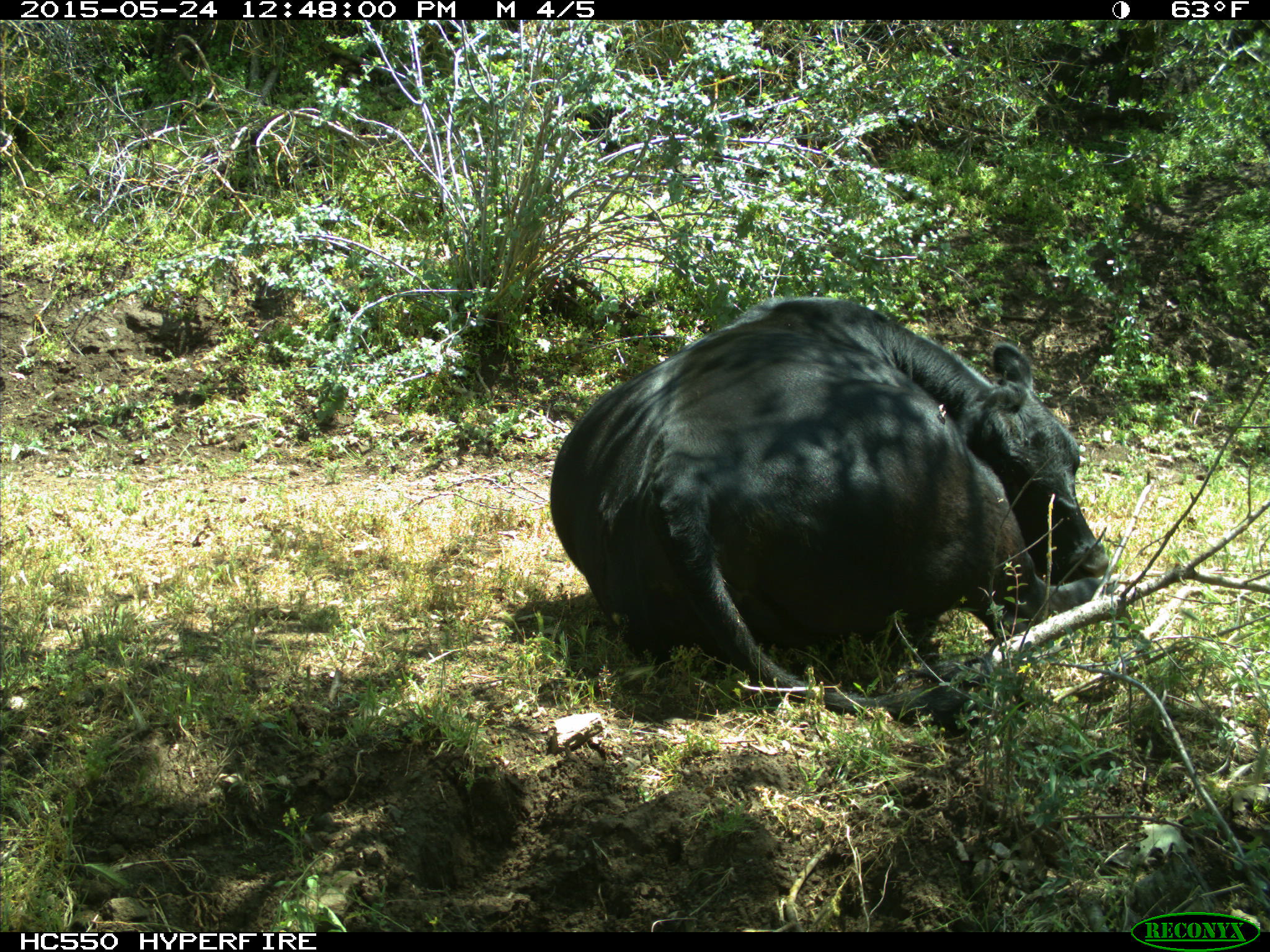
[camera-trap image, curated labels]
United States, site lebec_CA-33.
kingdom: Animalia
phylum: Chordata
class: Mammalia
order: Artiodactyla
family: Bovidae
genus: Bos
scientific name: Bos taurus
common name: domestic cow